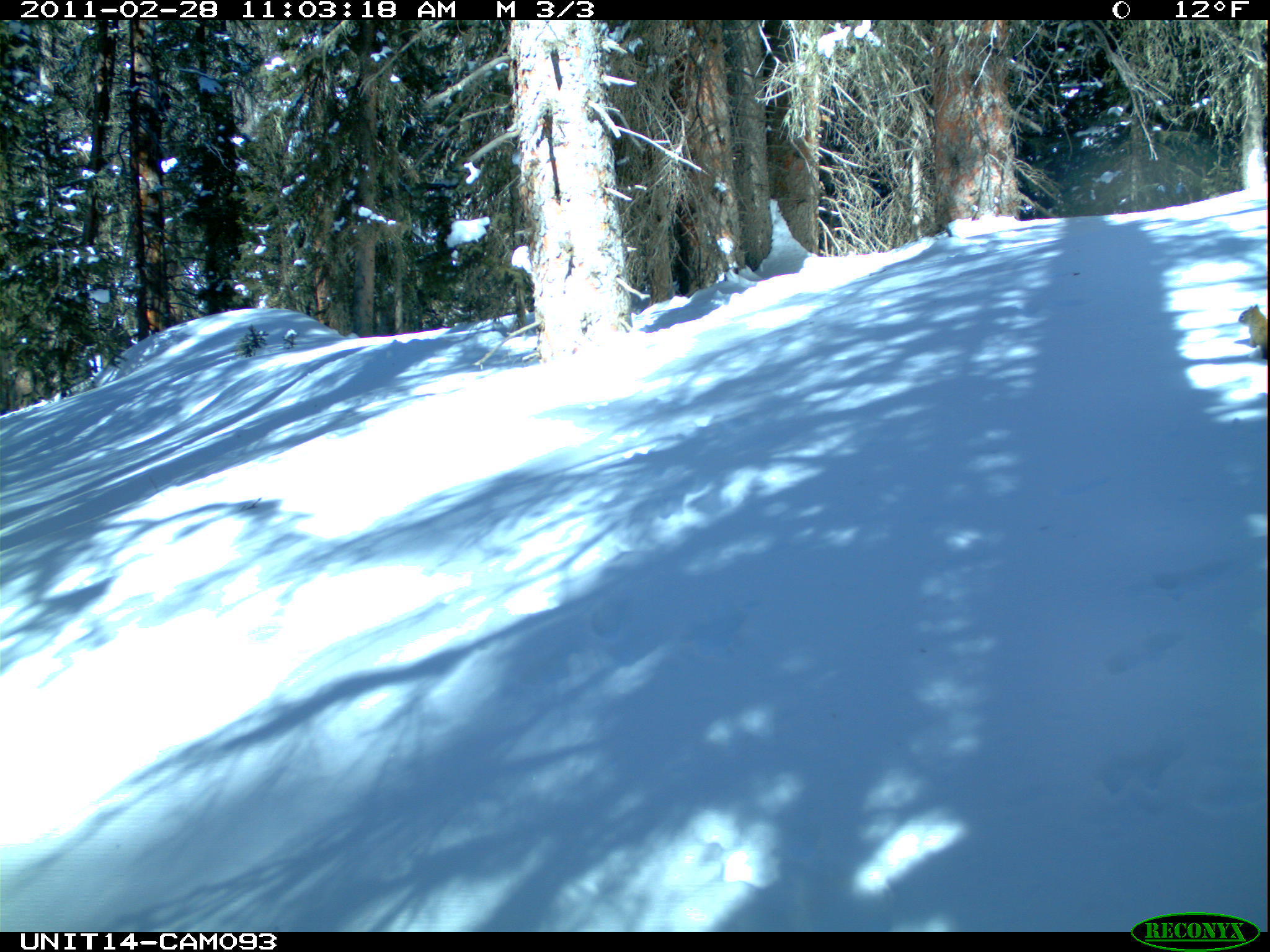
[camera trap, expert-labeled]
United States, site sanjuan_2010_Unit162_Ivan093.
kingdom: Animalia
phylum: Chordata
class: Mammalia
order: Rodentia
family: Sciuridae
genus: Tamiasciurus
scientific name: Tamiasciurus hudsonicus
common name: american red squirrel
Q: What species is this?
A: Tamiasciurus hudsonicus (american red squirrel).